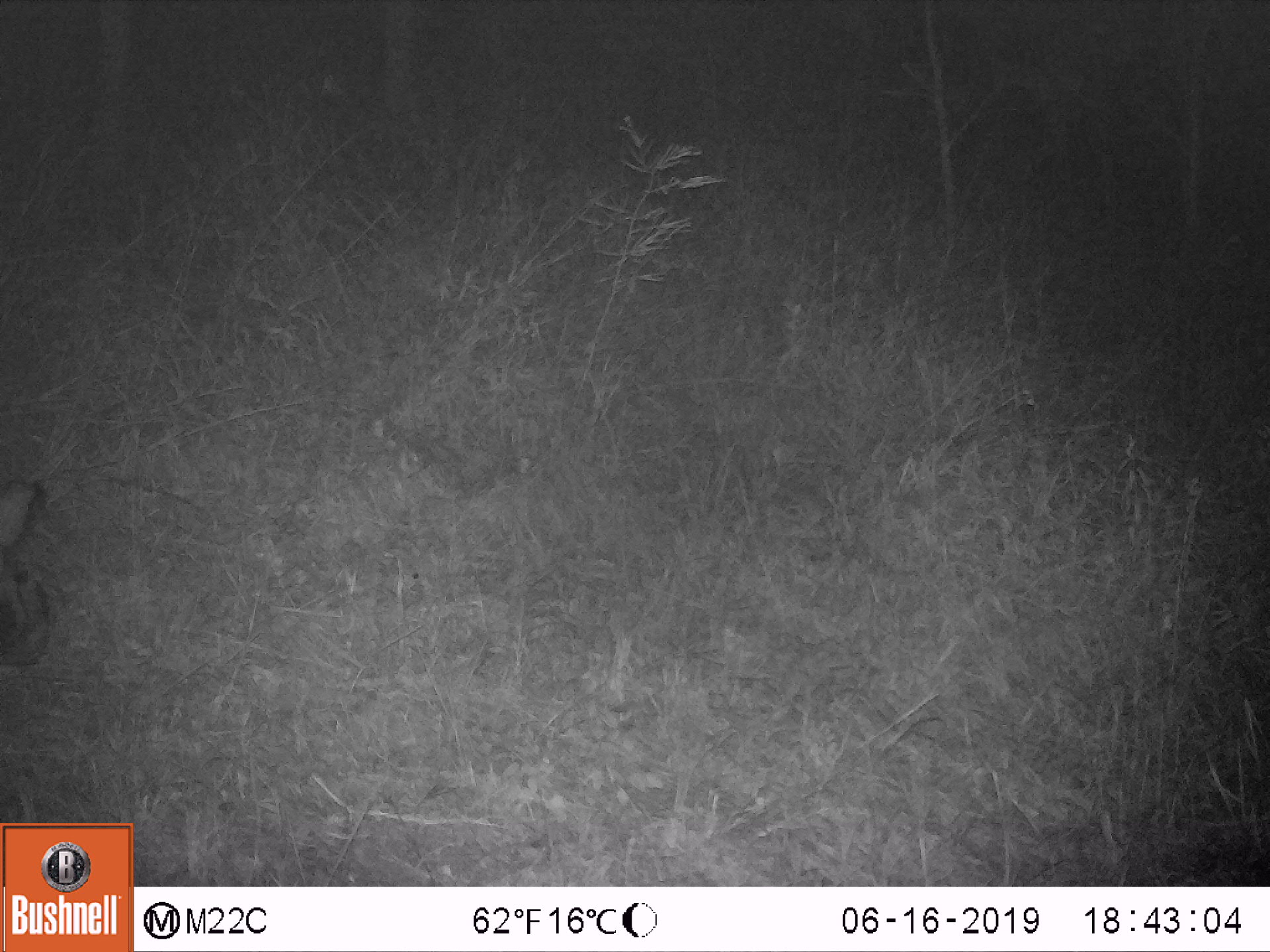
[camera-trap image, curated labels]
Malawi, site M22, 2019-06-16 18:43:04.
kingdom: Animalia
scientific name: Animalia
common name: other animal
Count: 1.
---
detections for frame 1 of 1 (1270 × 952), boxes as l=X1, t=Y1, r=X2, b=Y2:
other animal: l=0, t=474, r=61, b=670